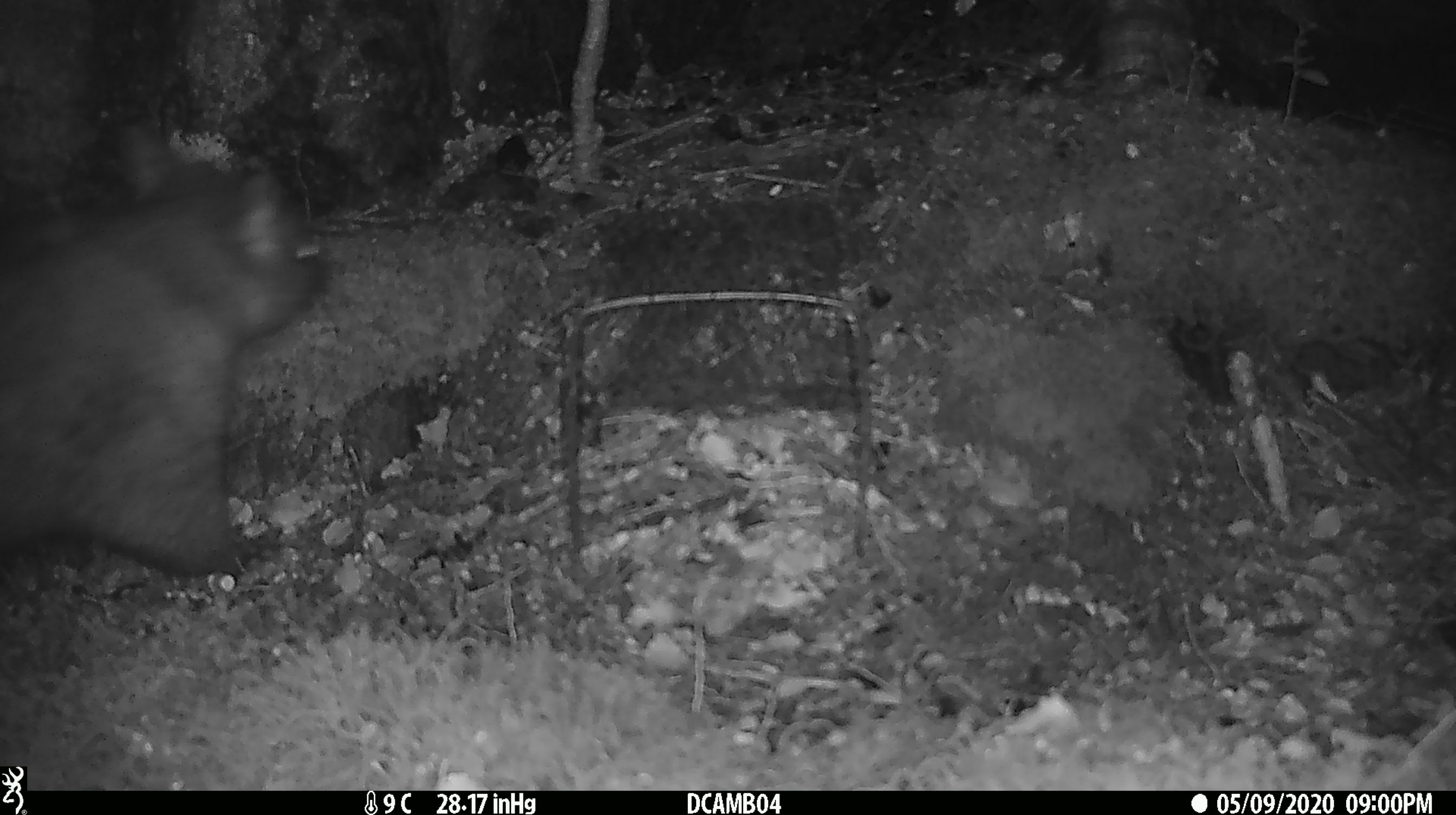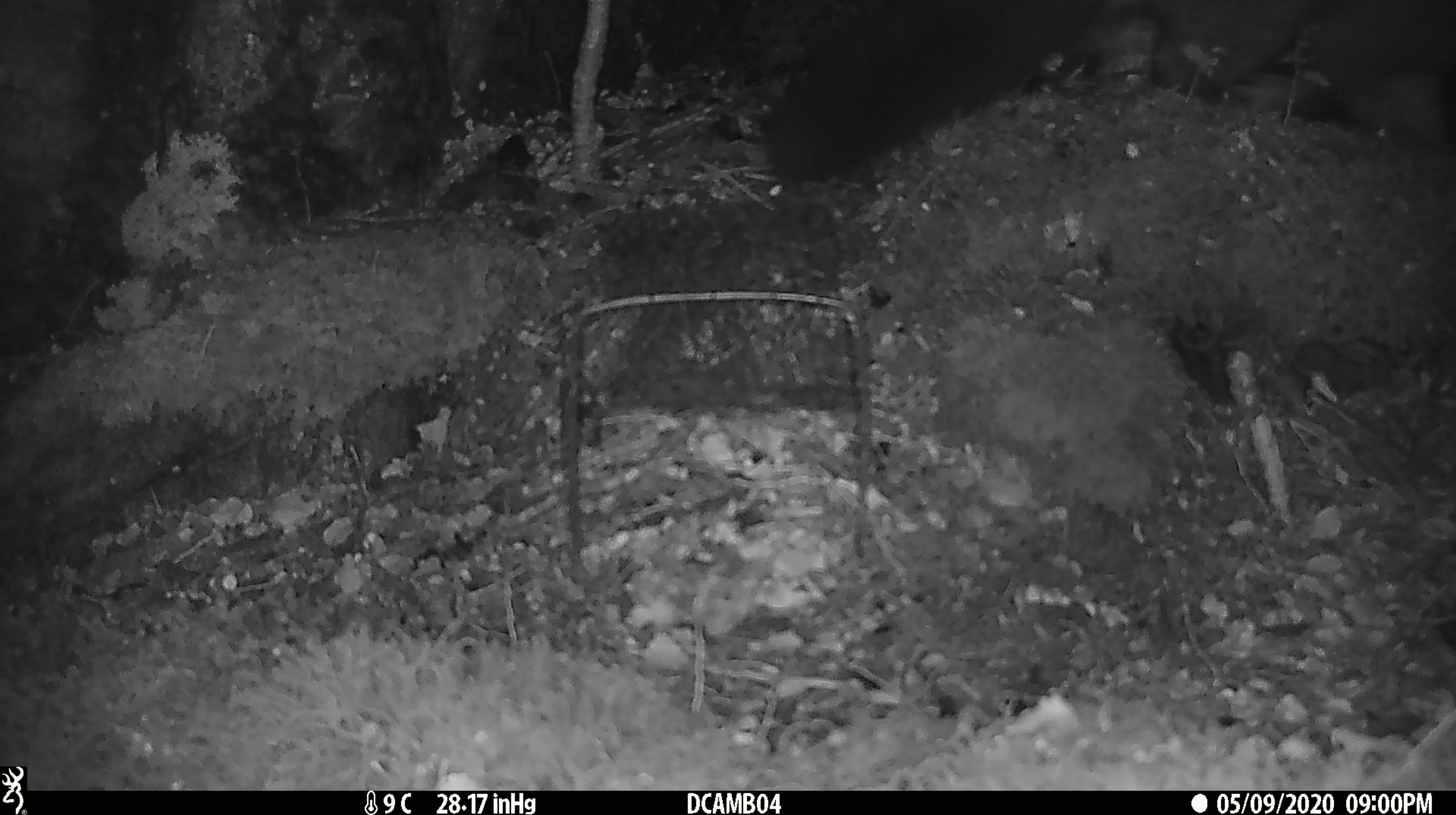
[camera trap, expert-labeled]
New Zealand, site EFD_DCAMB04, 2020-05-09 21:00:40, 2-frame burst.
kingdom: Animalia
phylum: Chordata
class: Mammalia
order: Diprotodontia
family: Phalangeridae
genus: Trichosurus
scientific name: Trichosurus vulpecula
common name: common brushtail possum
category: possum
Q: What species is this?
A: Possum (common brushtail possum) (Trichosurus vulpecula).